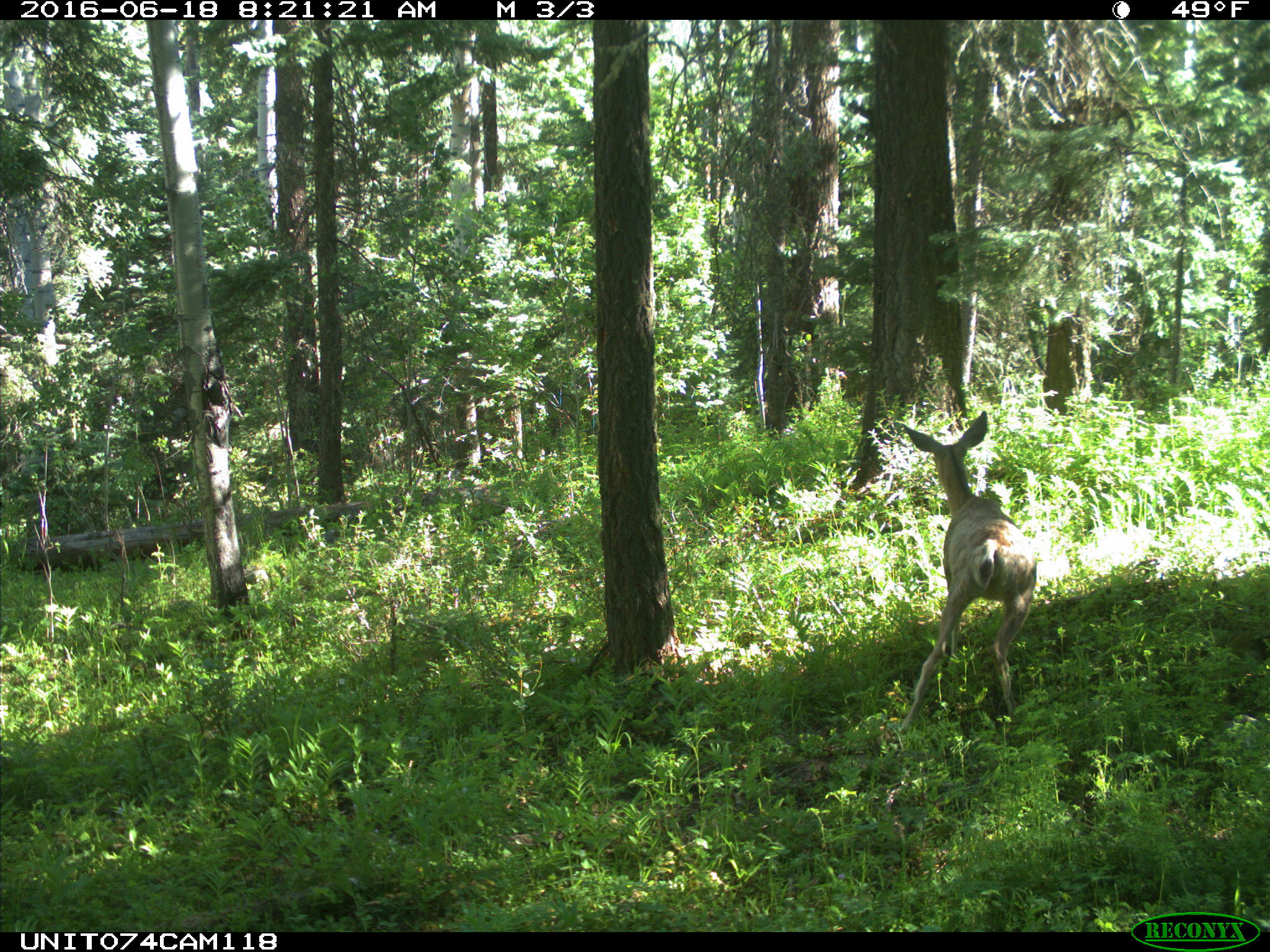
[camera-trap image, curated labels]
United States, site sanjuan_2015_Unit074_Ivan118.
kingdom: Animalia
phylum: Chordata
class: Mammalia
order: Artiodactyla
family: Cervidae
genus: Odocoileus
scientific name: Odocoileus hemionus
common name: mule deer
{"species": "Odocoileus hemionus (mule deer)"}